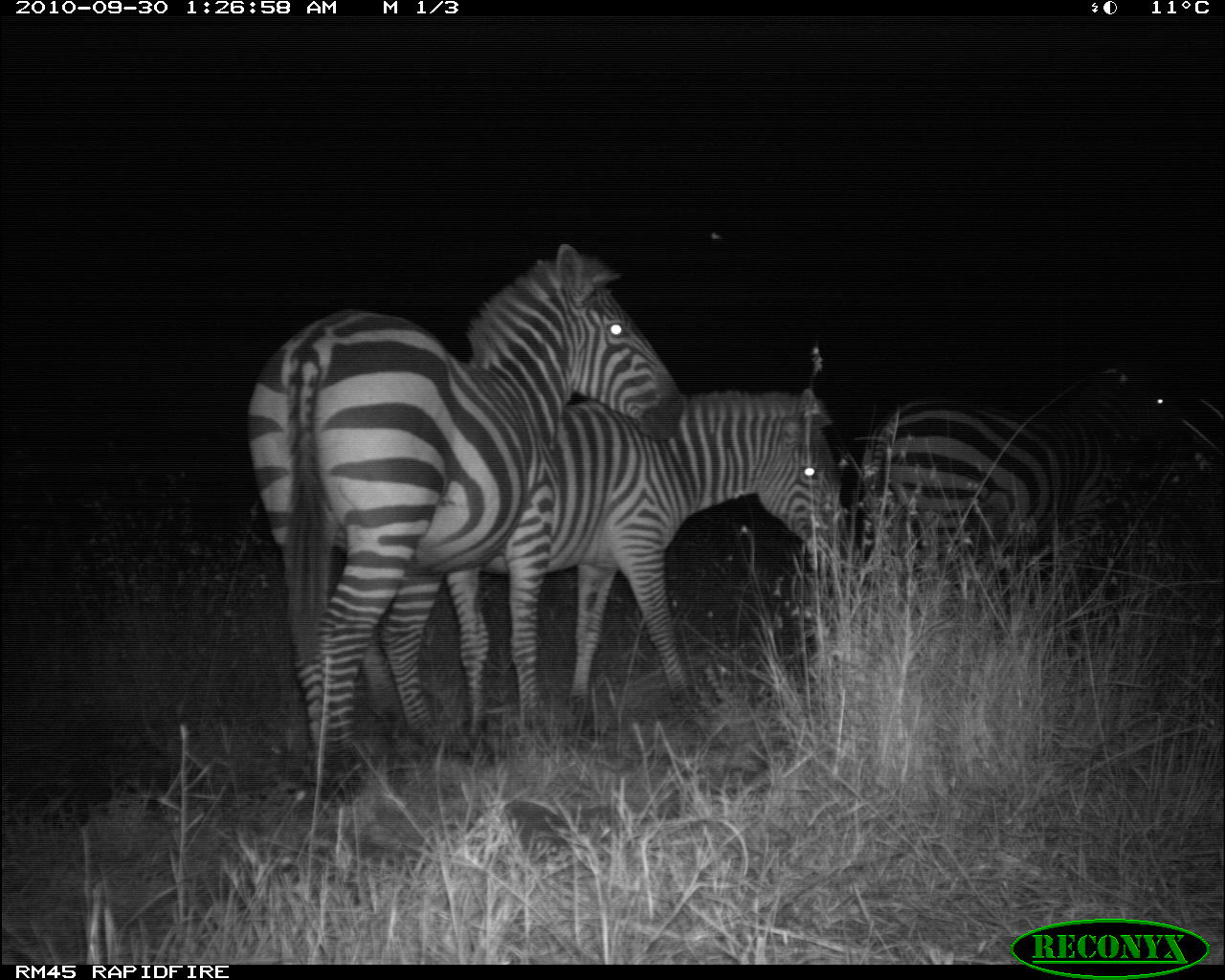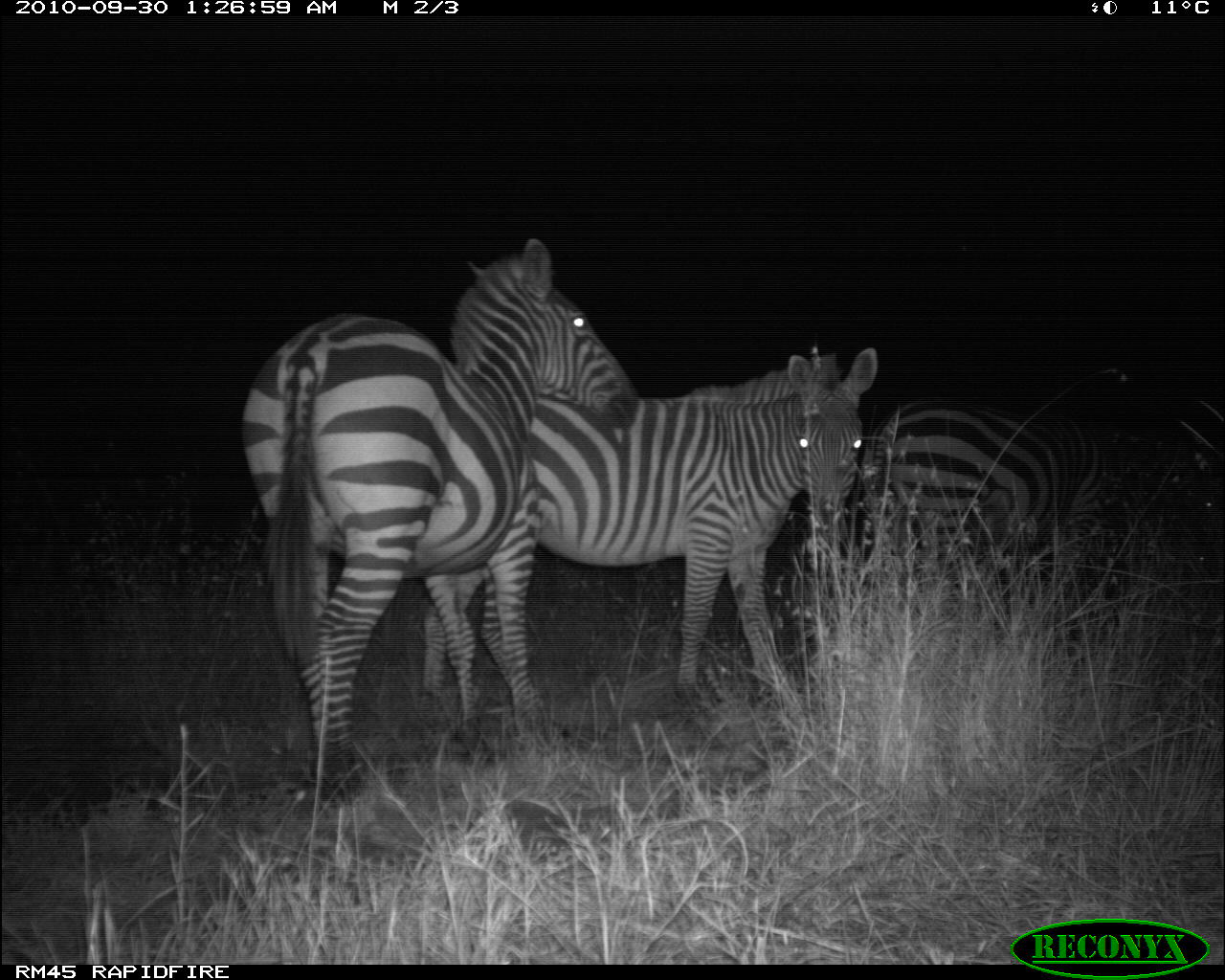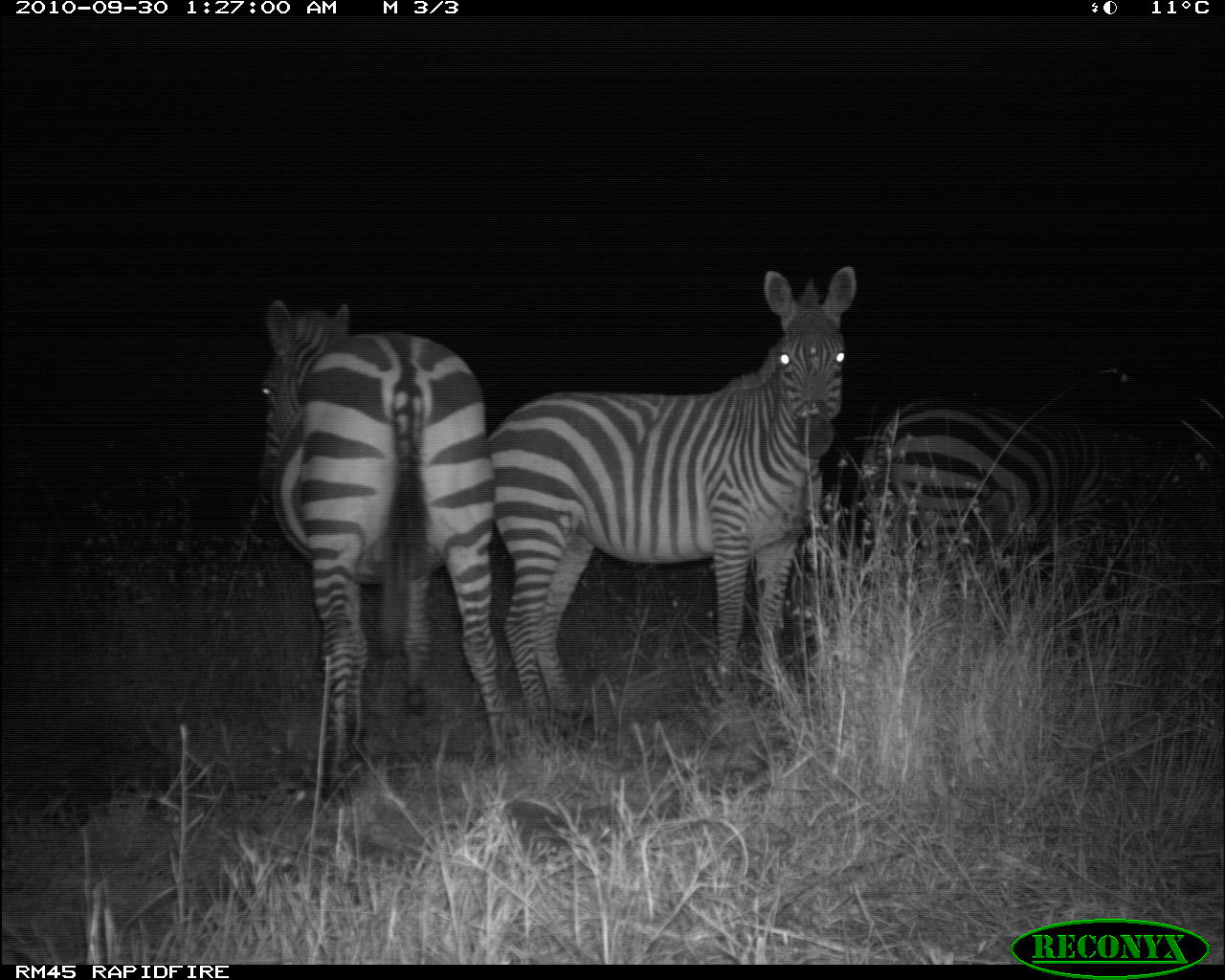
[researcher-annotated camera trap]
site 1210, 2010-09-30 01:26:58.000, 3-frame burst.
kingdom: Animalia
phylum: Chordata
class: Mammalia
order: Perissodactyla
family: Equidae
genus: Equus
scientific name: Equus quagga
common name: plains zebra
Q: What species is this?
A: Equus quagga (plains zebra).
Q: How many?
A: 3.